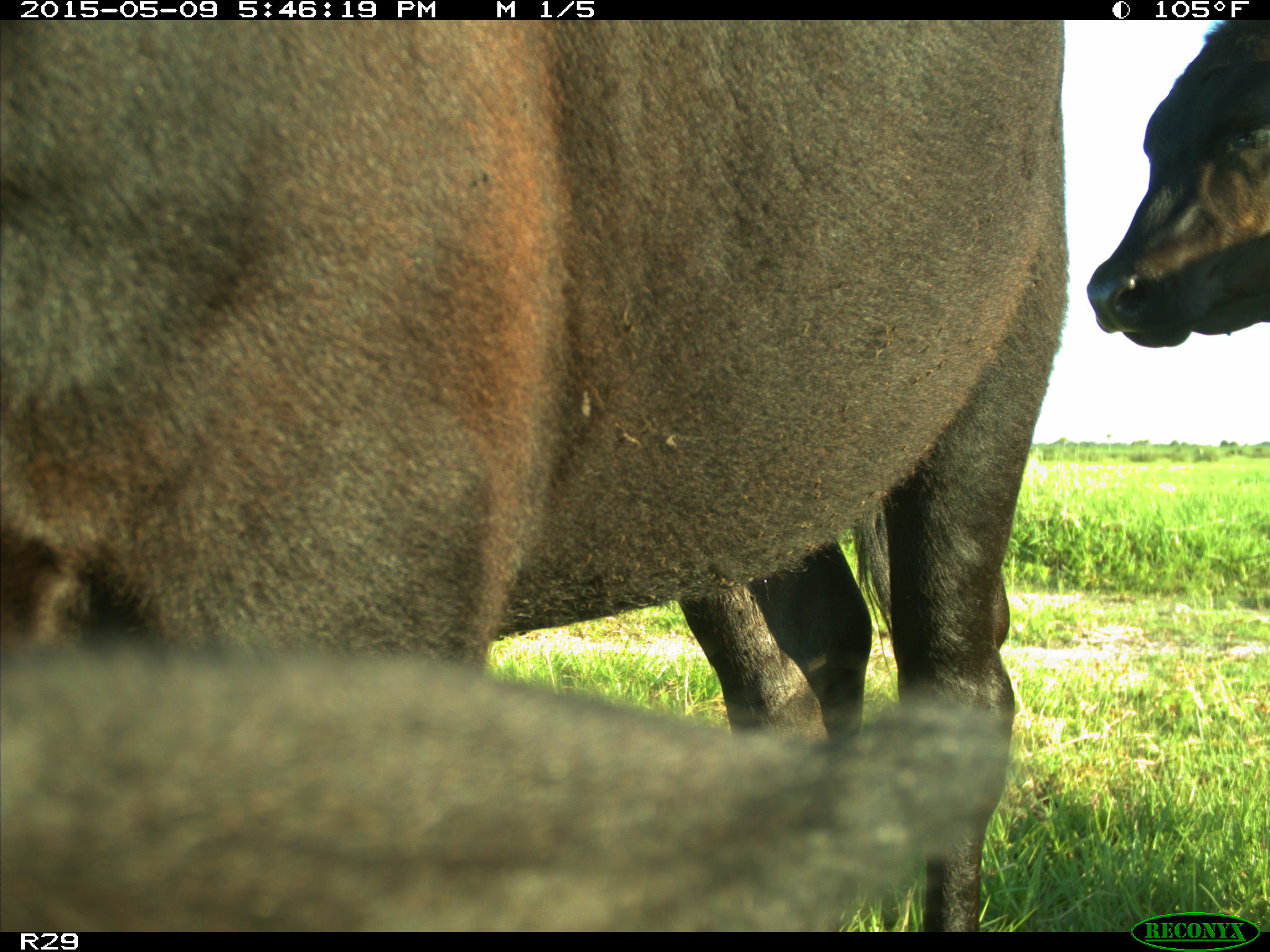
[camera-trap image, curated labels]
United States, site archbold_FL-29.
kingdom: Animalia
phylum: Chordata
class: Mammalia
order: Artiodactyla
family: Bovidae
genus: Bos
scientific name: Bos taurus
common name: domestic cow